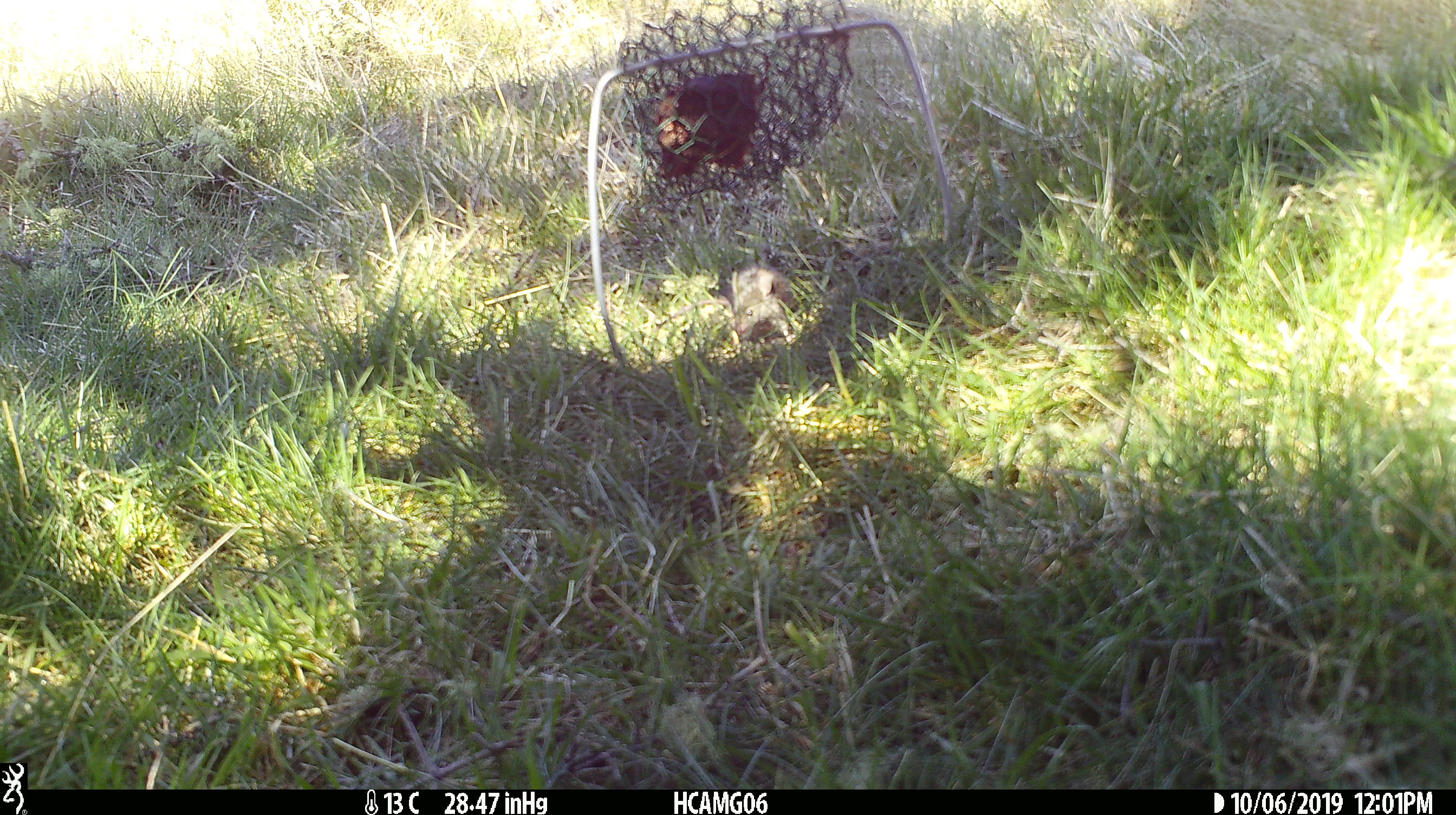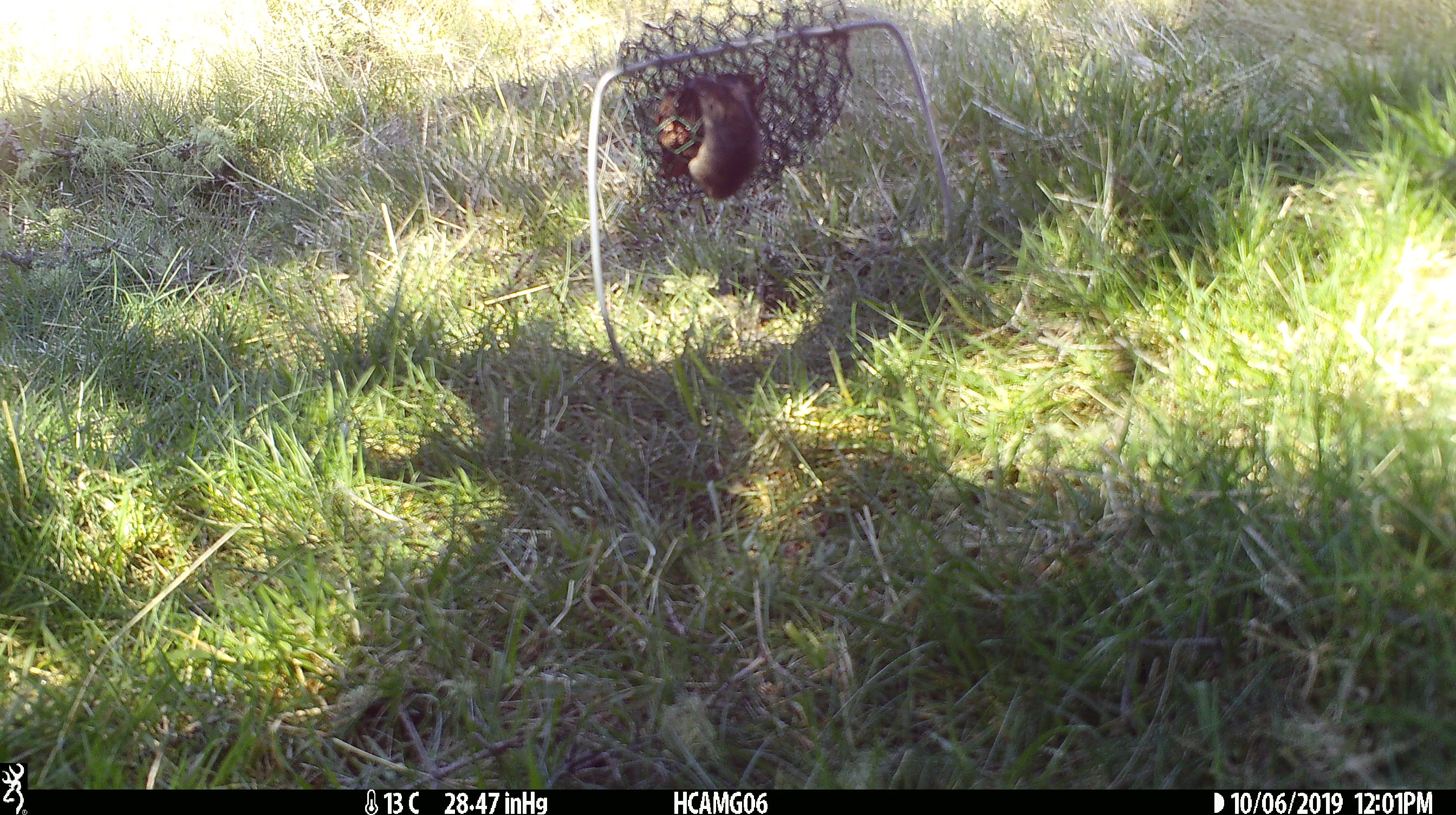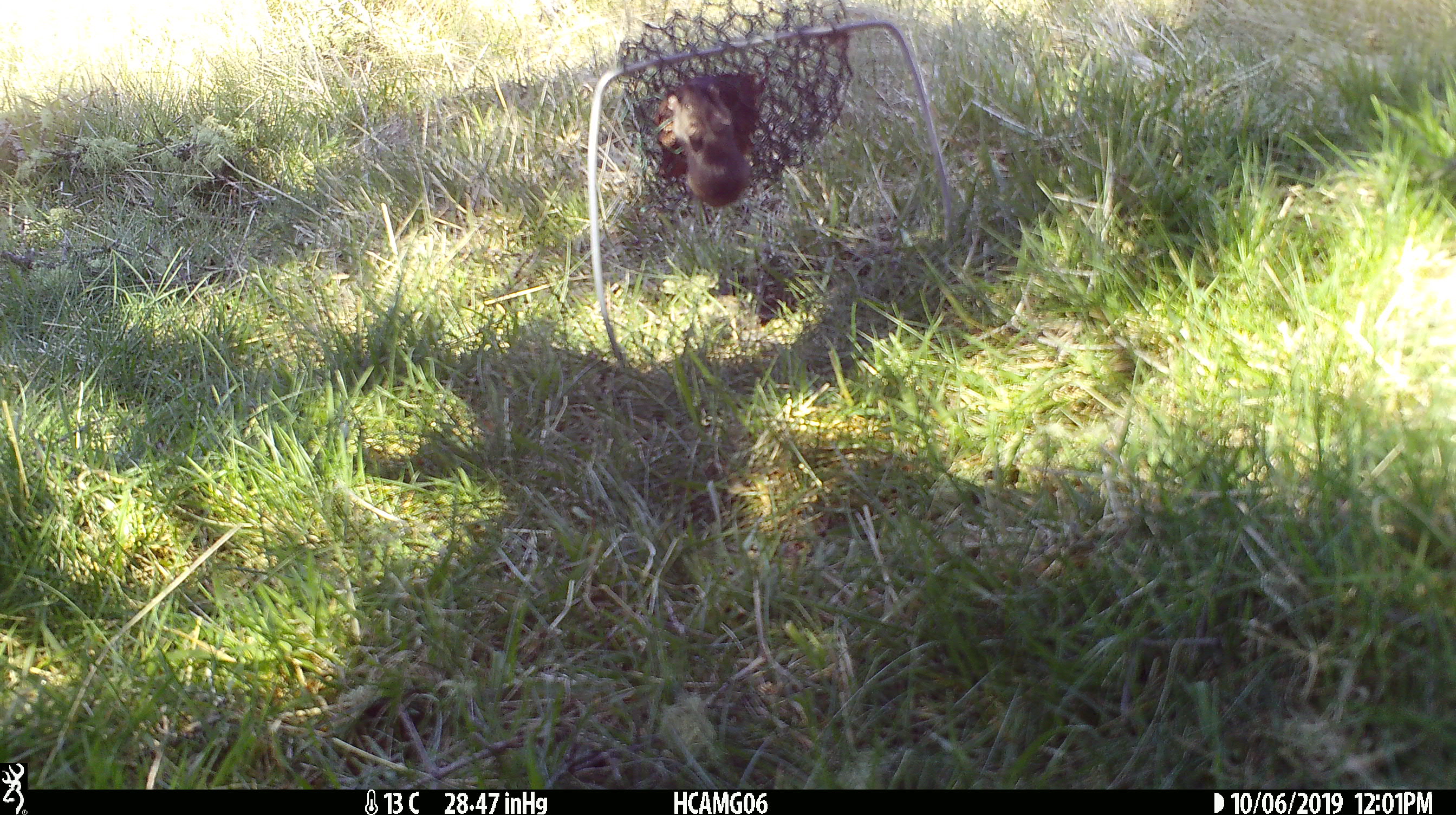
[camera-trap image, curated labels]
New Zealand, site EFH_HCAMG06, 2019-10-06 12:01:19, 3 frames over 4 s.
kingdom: Animalia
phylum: Chordata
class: Mammalia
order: Rodentia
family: Muridae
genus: Mus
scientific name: Mus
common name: mouse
Mouse (Mus).